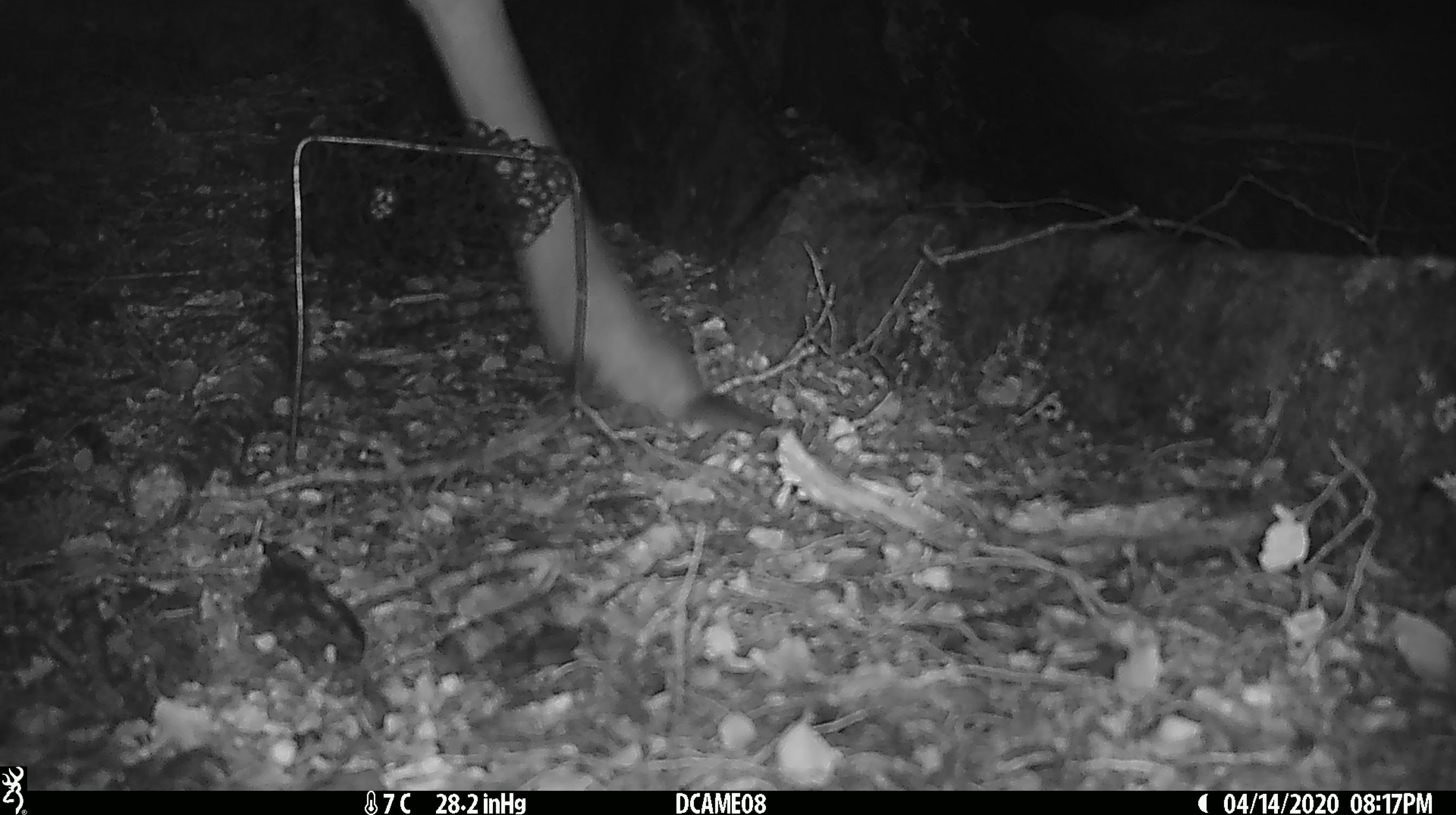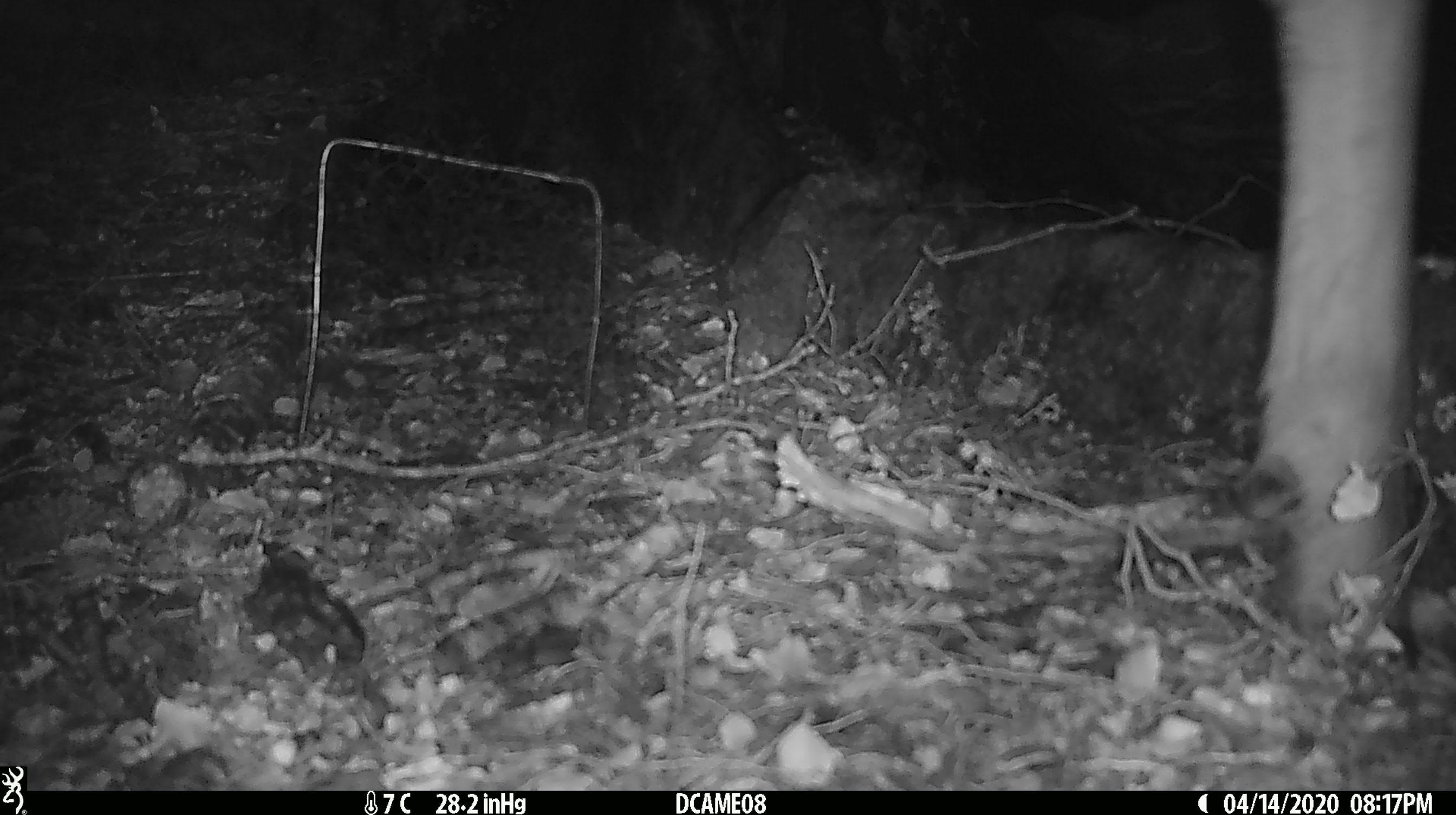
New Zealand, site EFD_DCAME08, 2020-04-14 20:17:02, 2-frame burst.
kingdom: Animalia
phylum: Chordata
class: Mammalia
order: Artiodactyla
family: Cervidae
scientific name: Cervidae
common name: deer